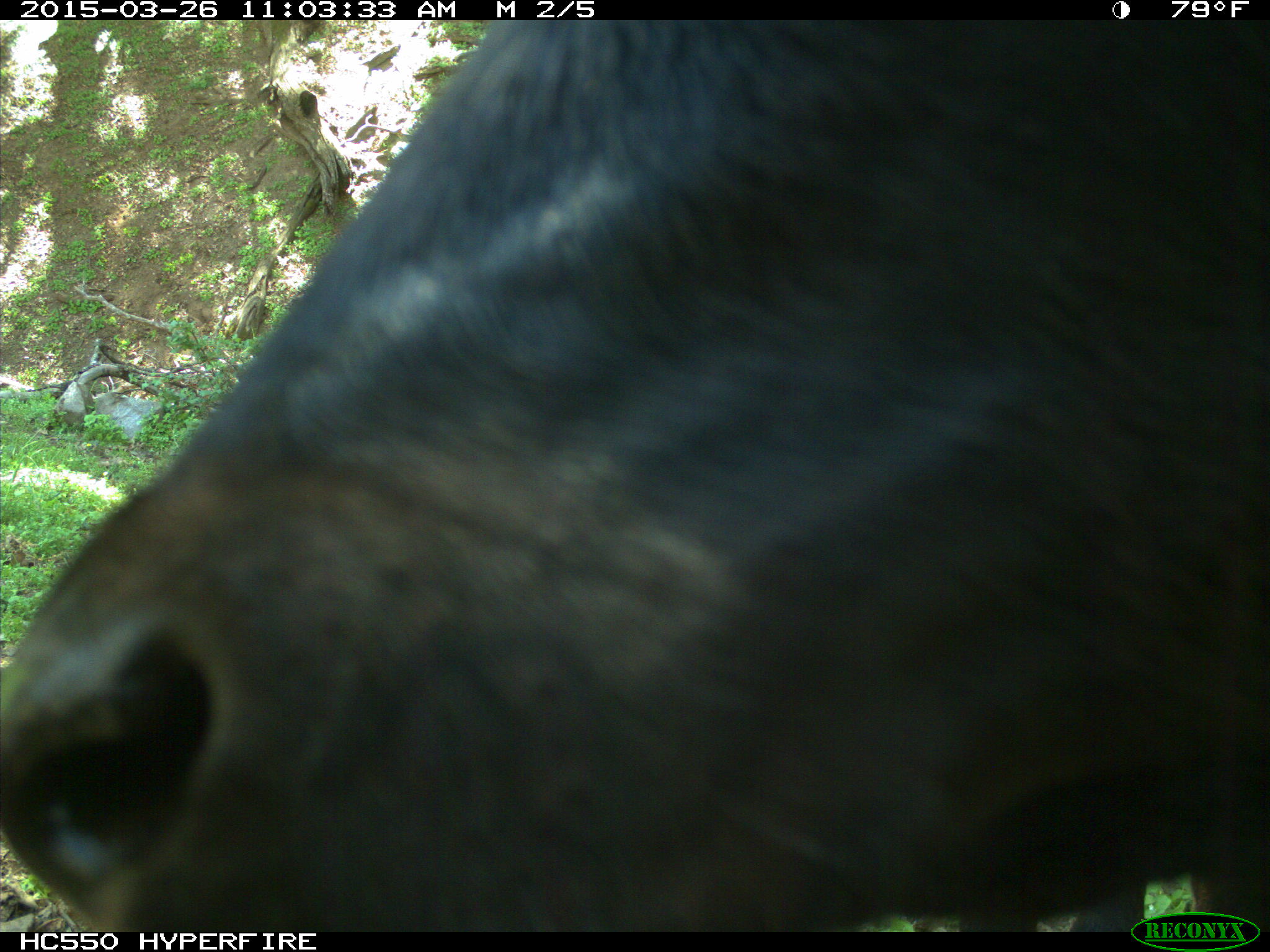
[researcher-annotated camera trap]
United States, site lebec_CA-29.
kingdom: Animalia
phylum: Chordata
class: Mammalia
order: Artiodactyla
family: Bovidae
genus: Bos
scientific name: Bos taurus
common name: domestic cow